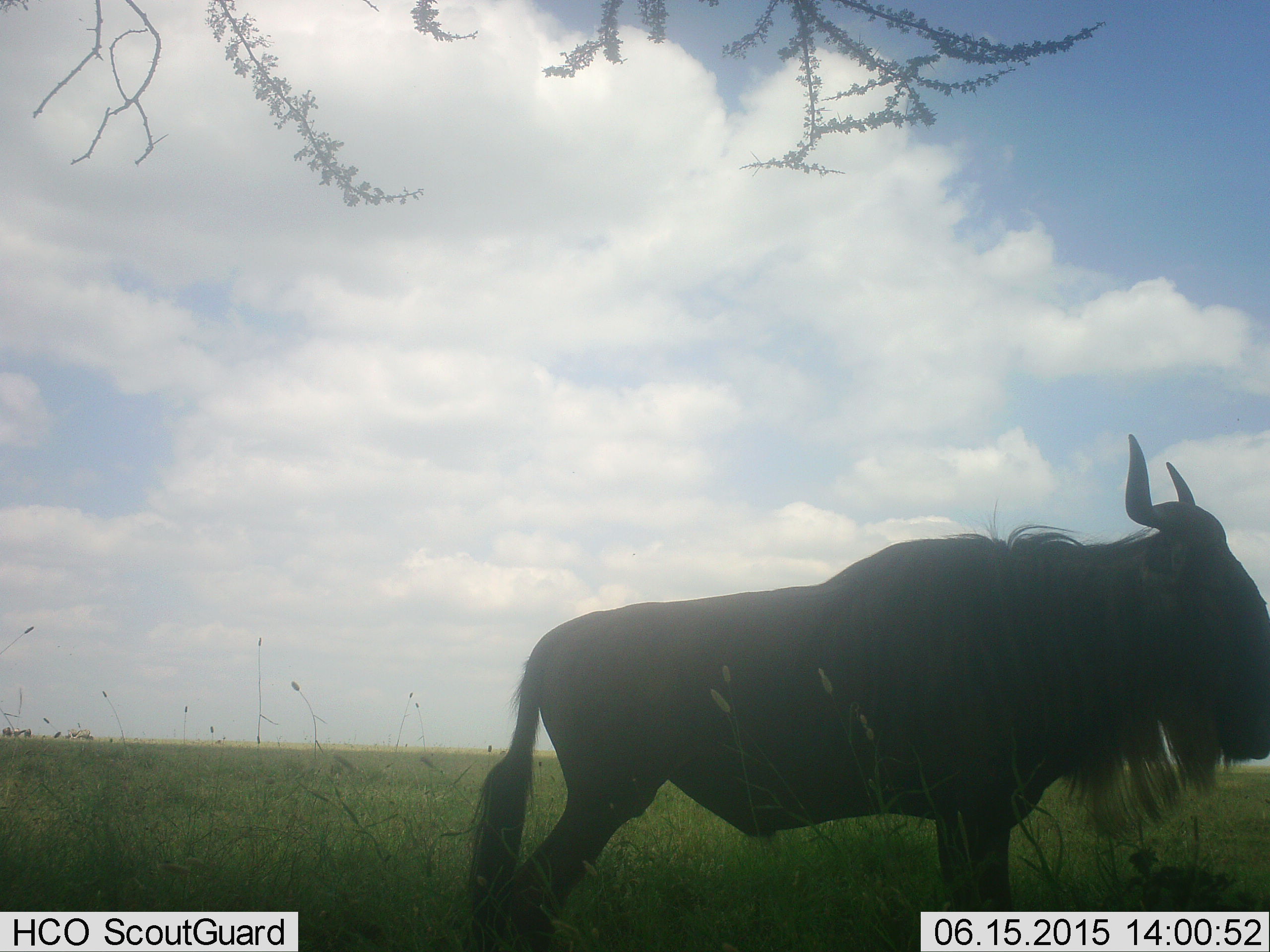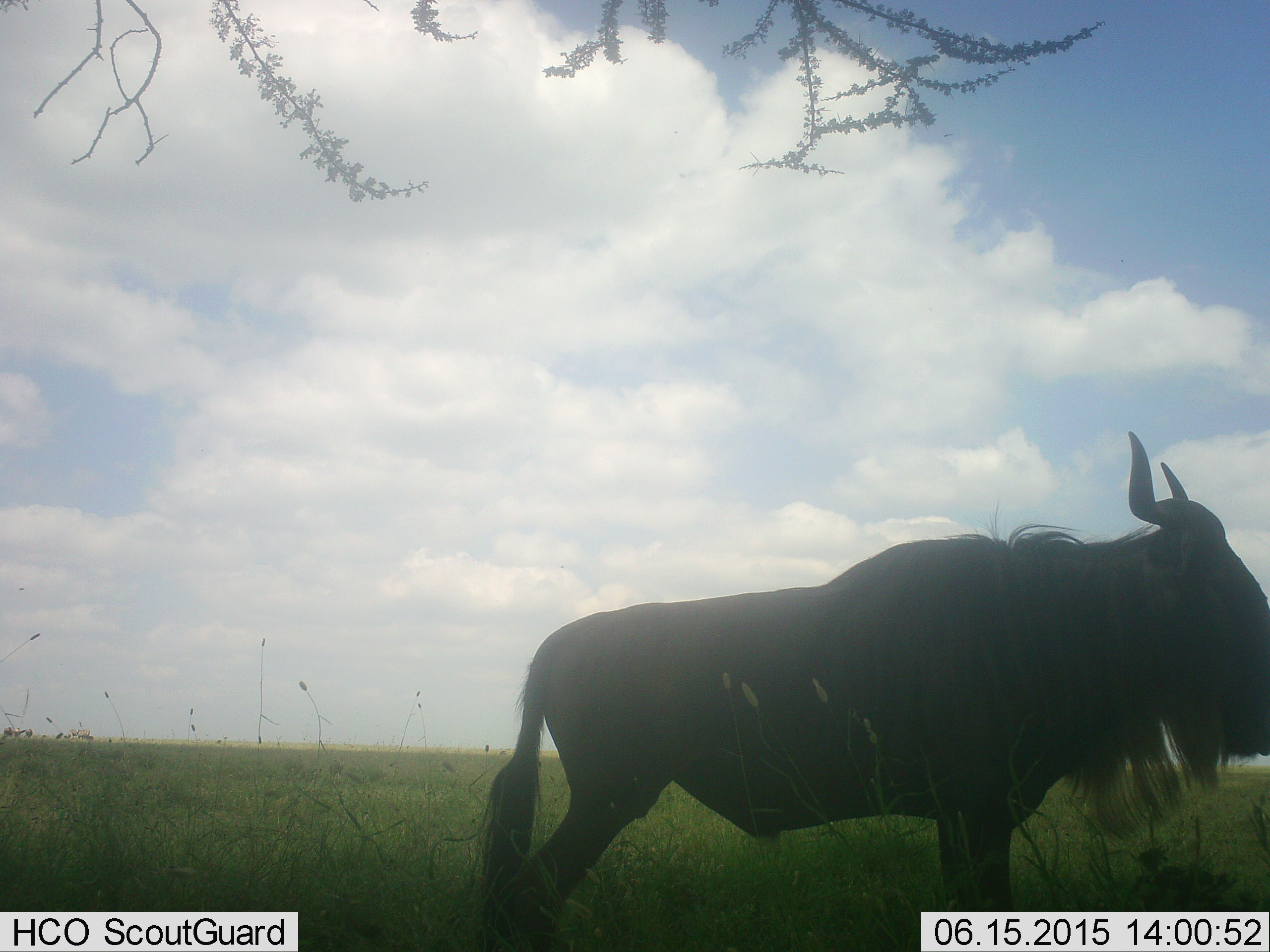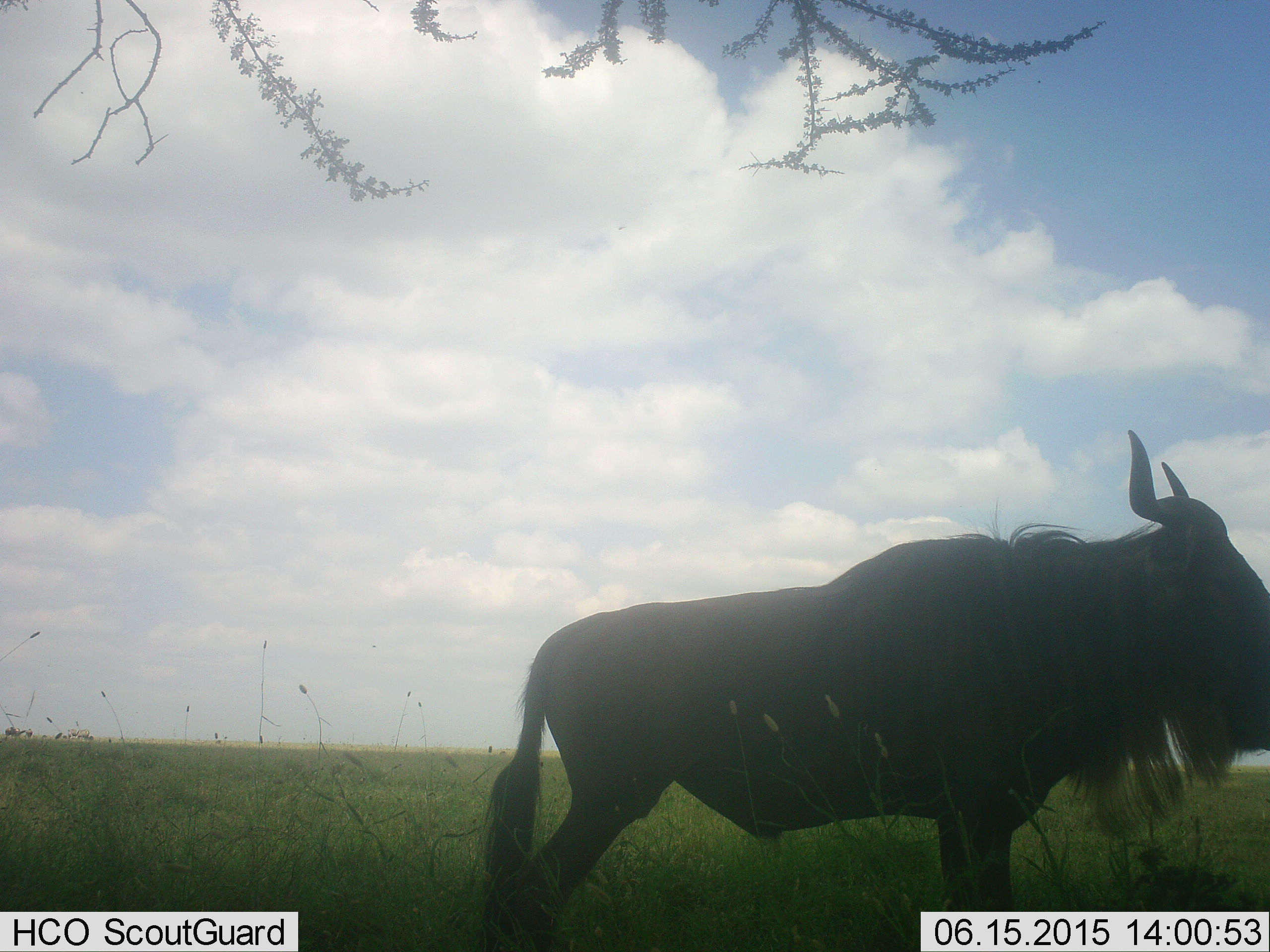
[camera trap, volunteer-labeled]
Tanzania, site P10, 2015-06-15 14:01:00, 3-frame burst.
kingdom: Animalia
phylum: Chordata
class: Mammalia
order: Artiodactyla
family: Bovidae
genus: Connochaetes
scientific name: Connochaetes taurinus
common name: blue wildebeest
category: wildebeest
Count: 1.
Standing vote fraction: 100%.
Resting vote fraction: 0%.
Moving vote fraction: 0%.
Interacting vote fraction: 0%.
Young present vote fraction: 0%.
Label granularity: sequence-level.